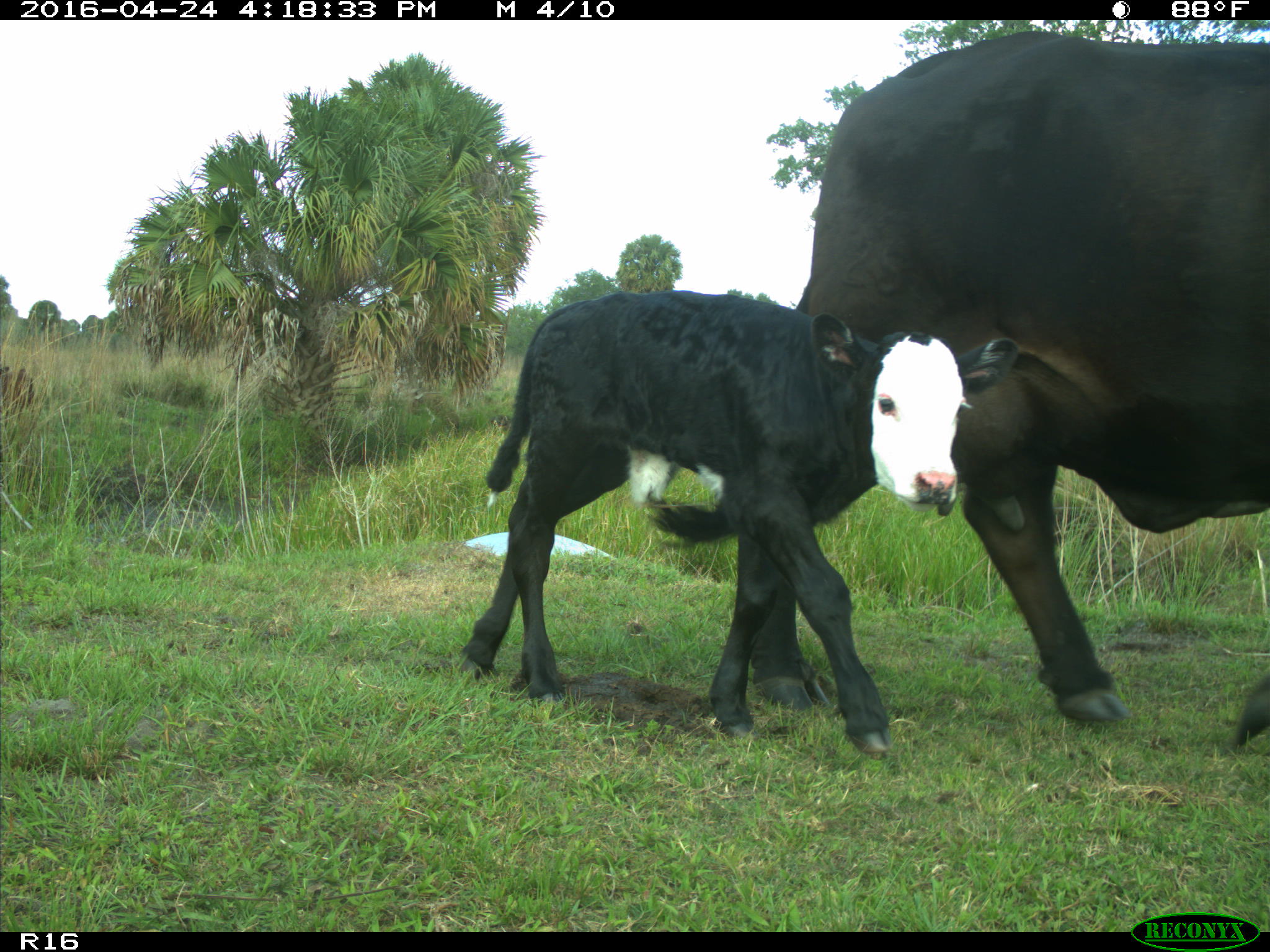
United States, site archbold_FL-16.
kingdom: Animalia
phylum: Chordata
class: Mammalia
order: Artiodactyla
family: Bovidae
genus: Bos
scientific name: Bos taurus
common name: domestic cow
Bos taurus (domestic cow).